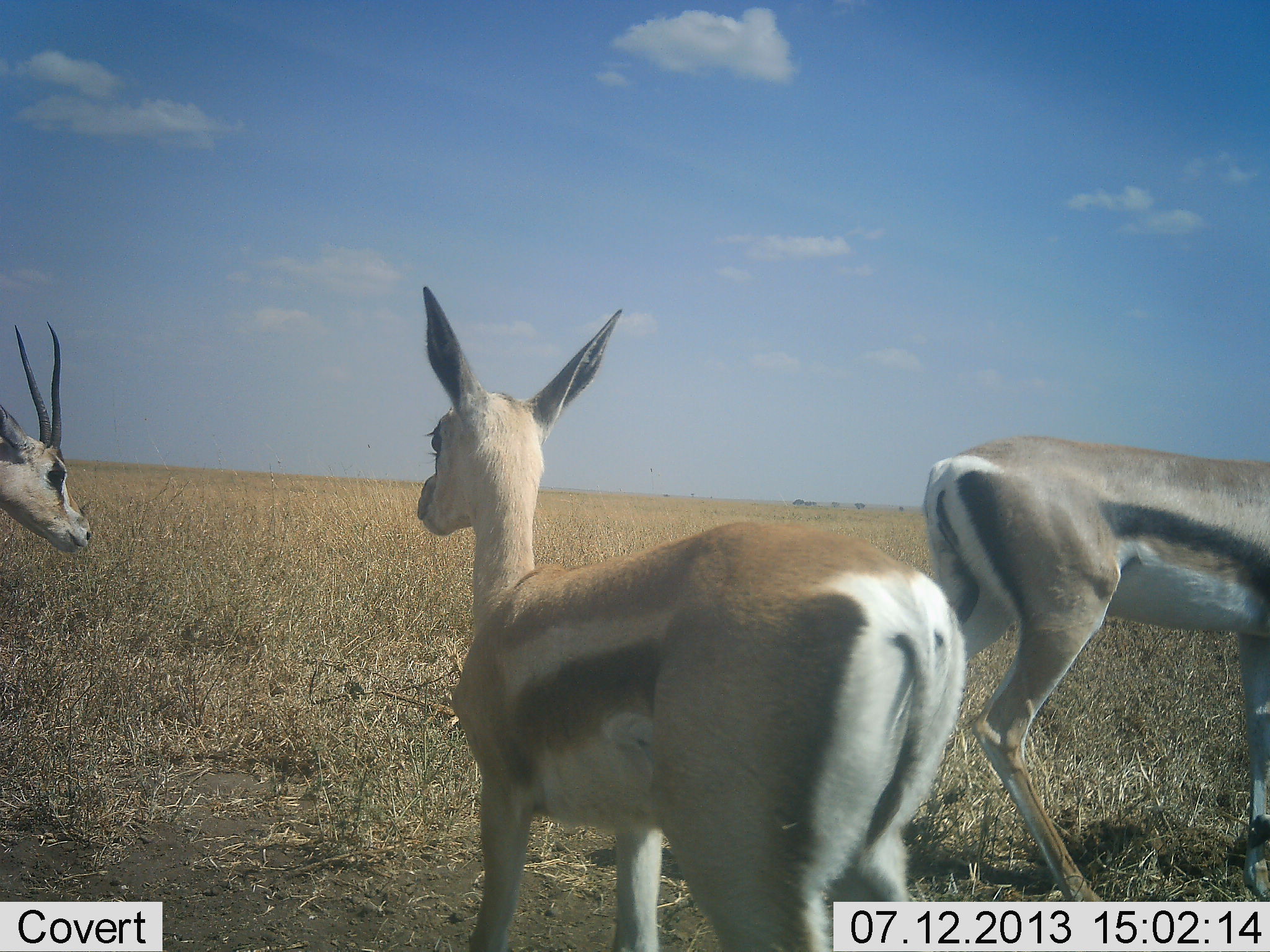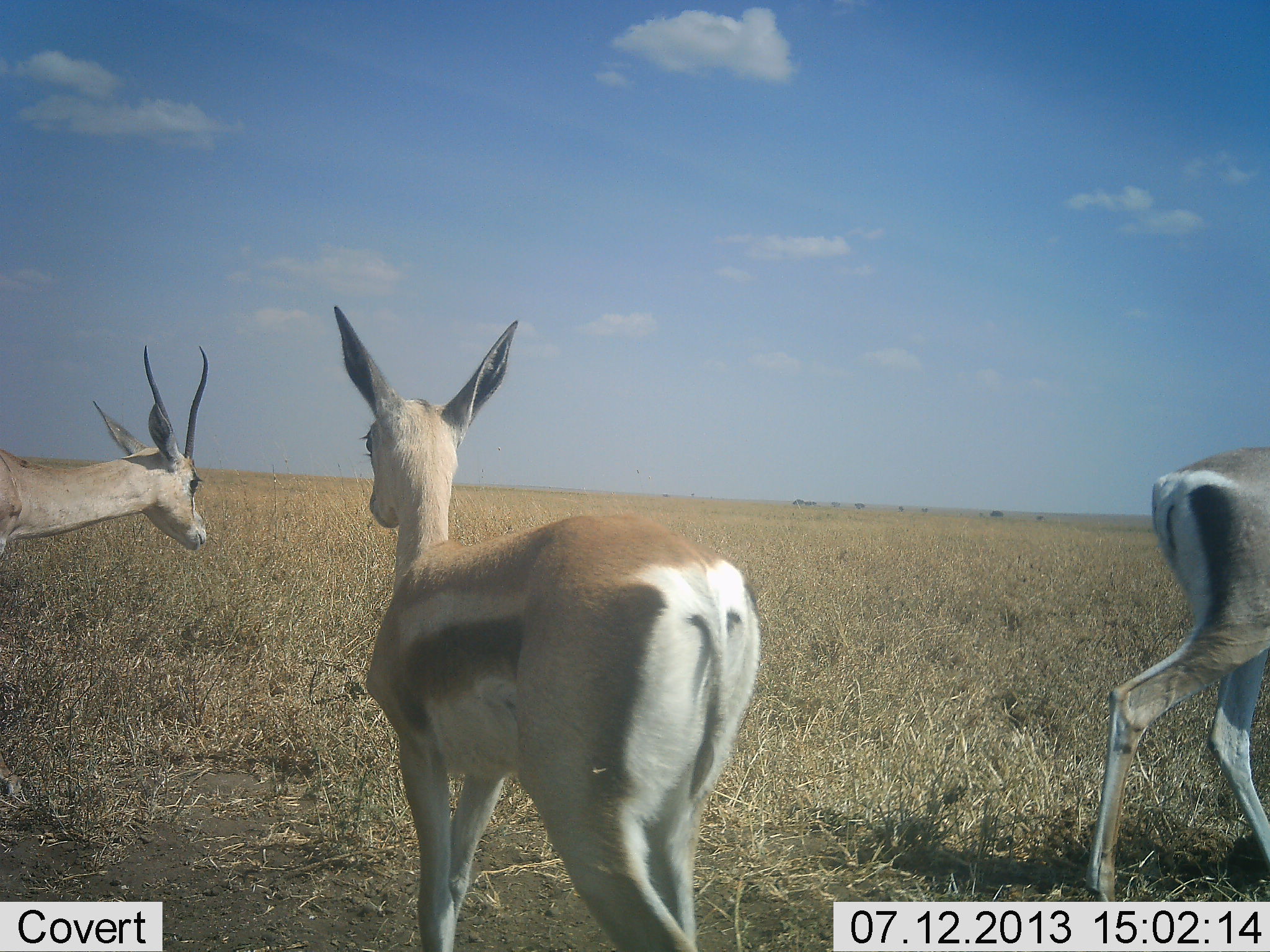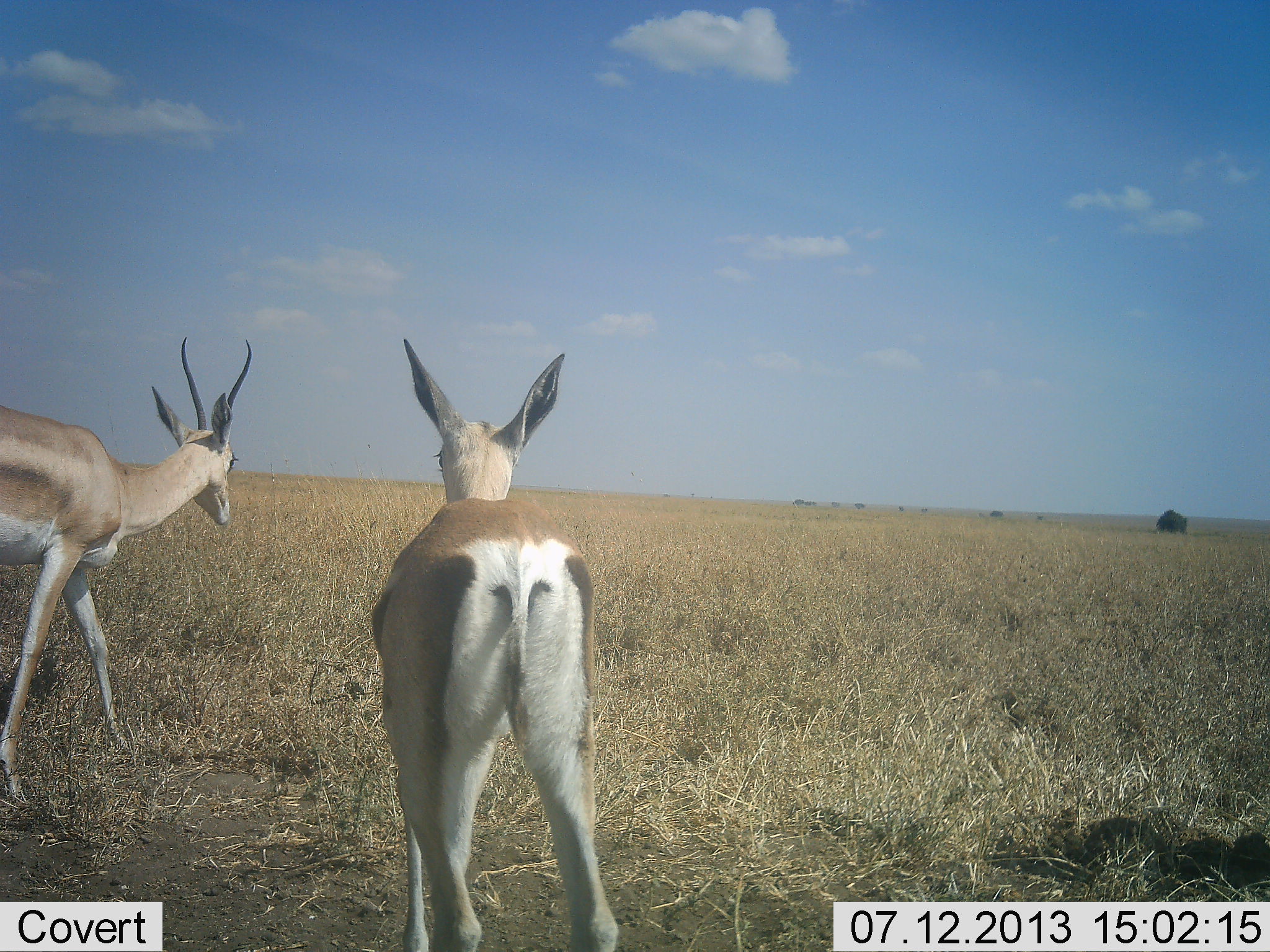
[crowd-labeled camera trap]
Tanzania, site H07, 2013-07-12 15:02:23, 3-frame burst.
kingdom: Animalia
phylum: Chordata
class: Mammalia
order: Artiodactyla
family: Bovidae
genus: Eudorcas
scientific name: Eudorcas thomsonii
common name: thomson's gazelle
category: gazellethomsons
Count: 3.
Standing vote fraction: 18%.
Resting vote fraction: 0%.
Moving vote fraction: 95%.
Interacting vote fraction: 0%.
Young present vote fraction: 0%.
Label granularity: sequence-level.